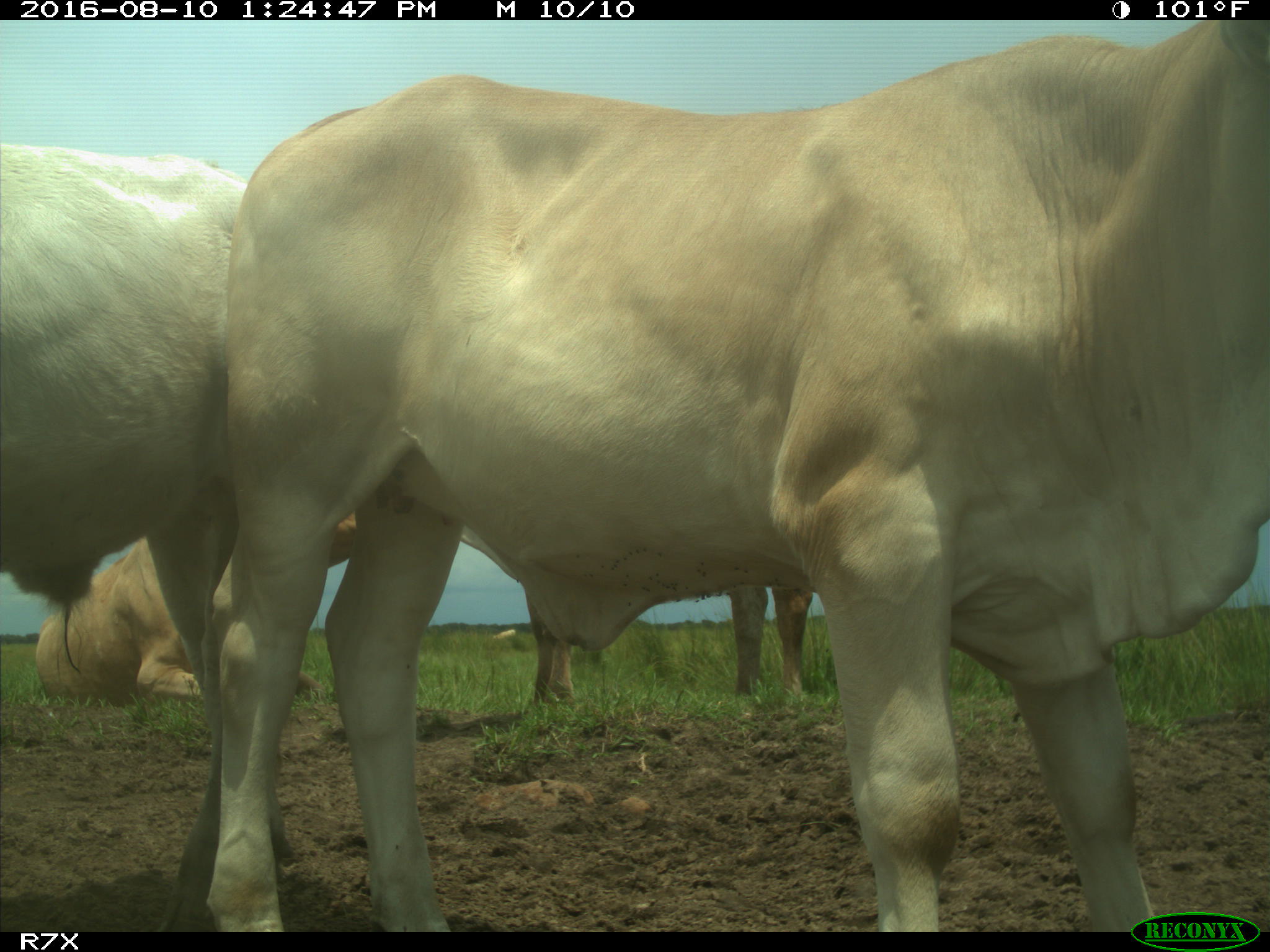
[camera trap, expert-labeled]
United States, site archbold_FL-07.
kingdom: Animalia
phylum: Chordata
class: Mammalia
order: Artiodactyla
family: Bovidae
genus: Bos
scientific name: Bos taurus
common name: domestic cow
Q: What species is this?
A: Bos taurus (domestic cow).